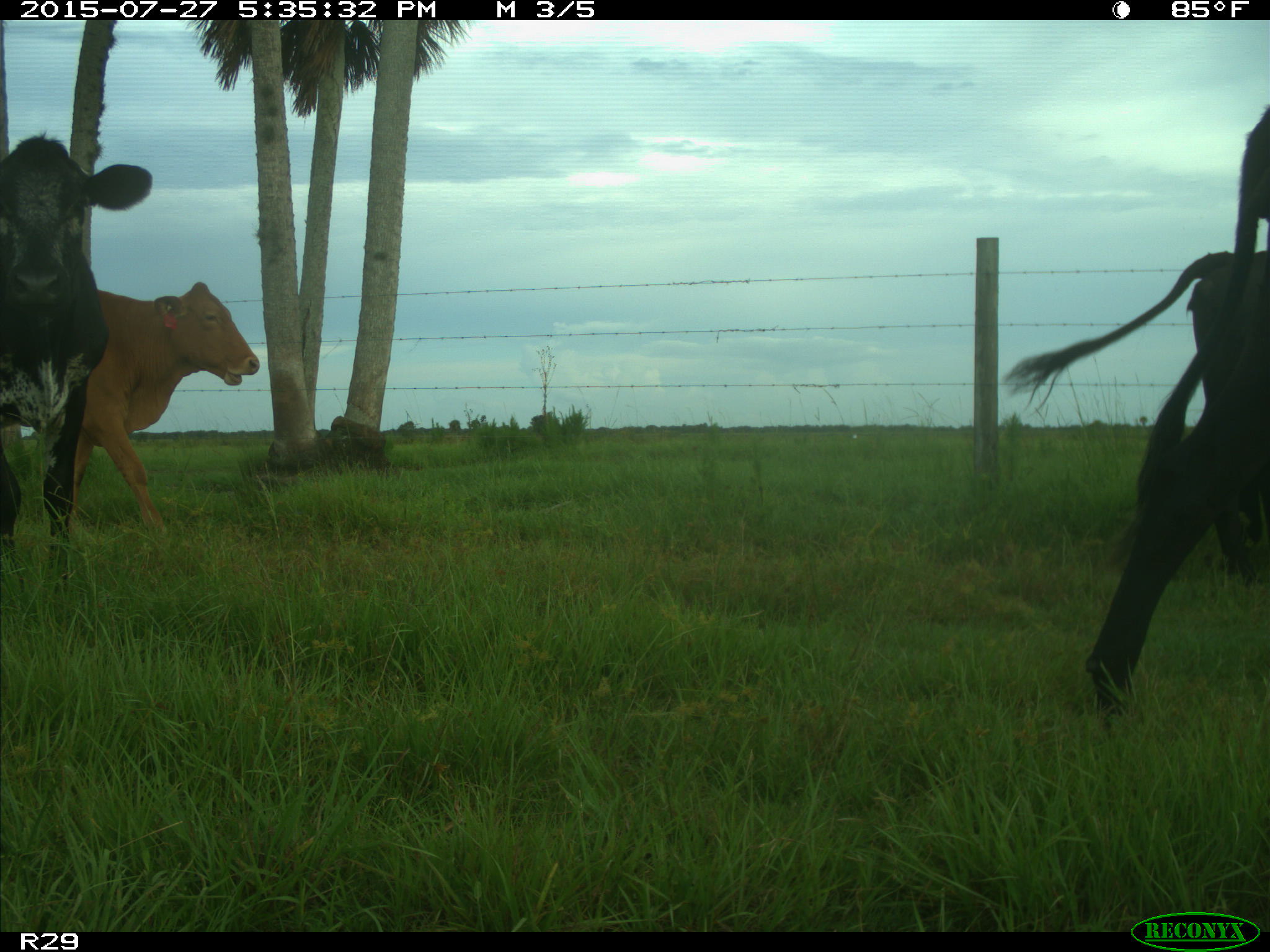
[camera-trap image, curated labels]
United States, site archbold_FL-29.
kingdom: Animalia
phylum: Chordata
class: Mammalia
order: Artiodactyla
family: Bovidae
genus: Bos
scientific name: Bos taurus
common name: domestic cow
Bos taurus (domestic cow).